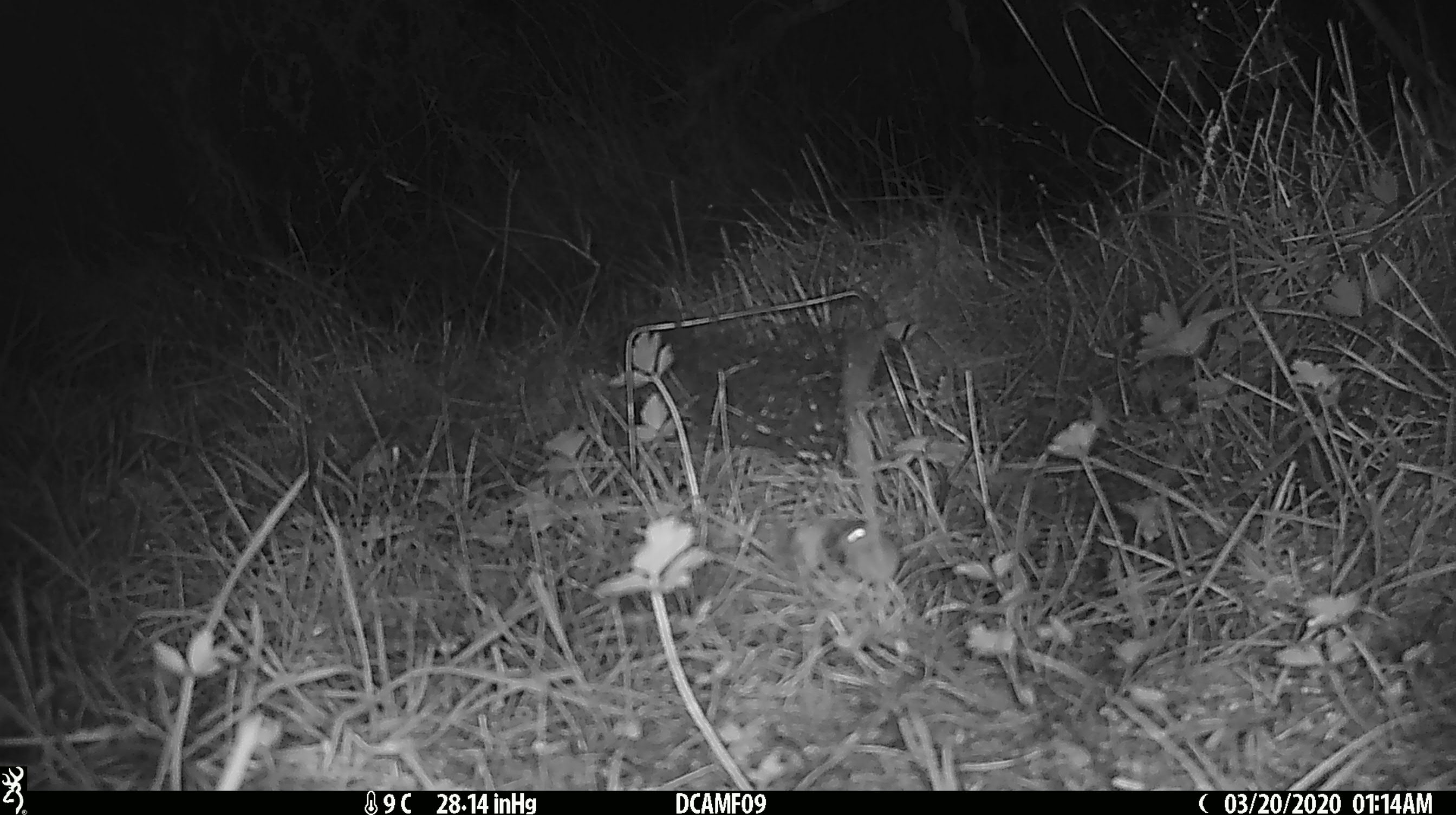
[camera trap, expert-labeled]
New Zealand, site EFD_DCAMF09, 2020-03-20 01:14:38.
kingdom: Animalia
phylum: Chordata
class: Mammalia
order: Rodentia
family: Muridae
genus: Mus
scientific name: Mus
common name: mouse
Mouse (Mus).